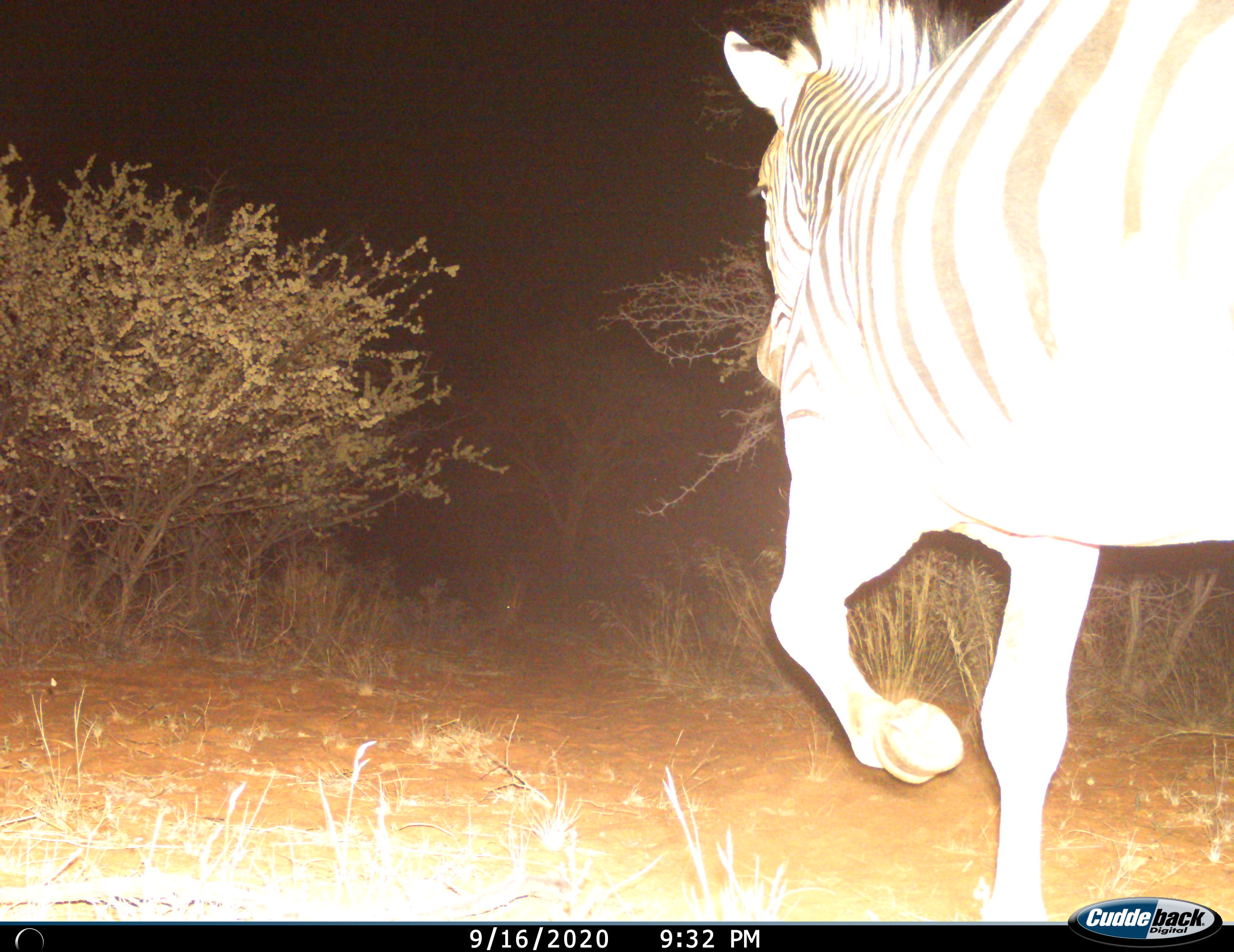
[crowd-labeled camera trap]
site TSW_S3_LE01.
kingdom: Animalia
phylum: Chordata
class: Mammalia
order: Perissodactyla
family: Equidae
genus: Equus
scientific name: Equus quagga burchellii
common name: burchell's zebra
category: zebraburchells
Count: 1.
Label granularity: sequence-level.